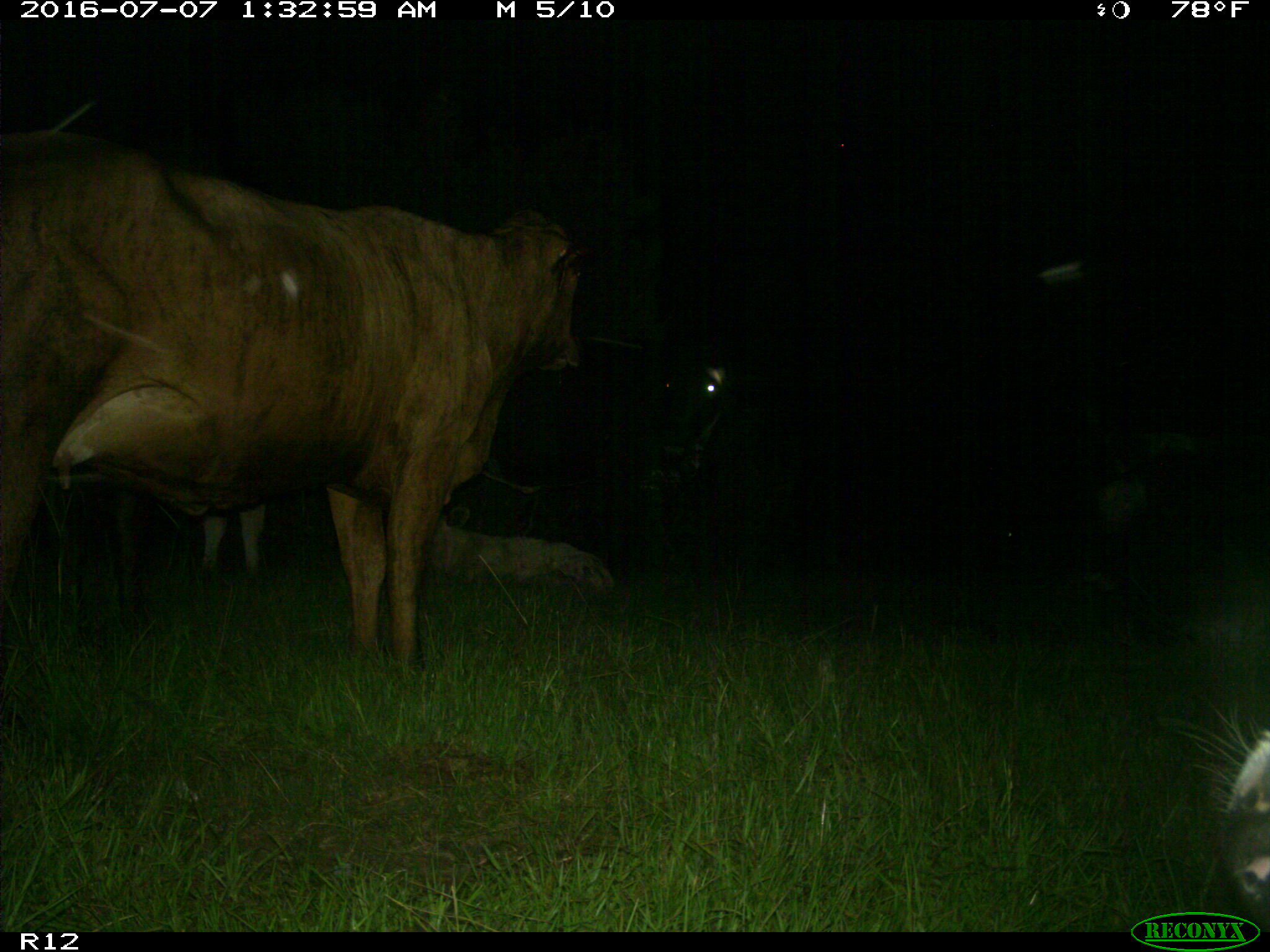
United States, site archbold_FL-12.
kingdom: Animalia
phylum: Chordata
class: Mammalia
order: Artiodactyla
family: Bovidae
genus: Bos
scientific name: Bos taurus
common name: domestic cow